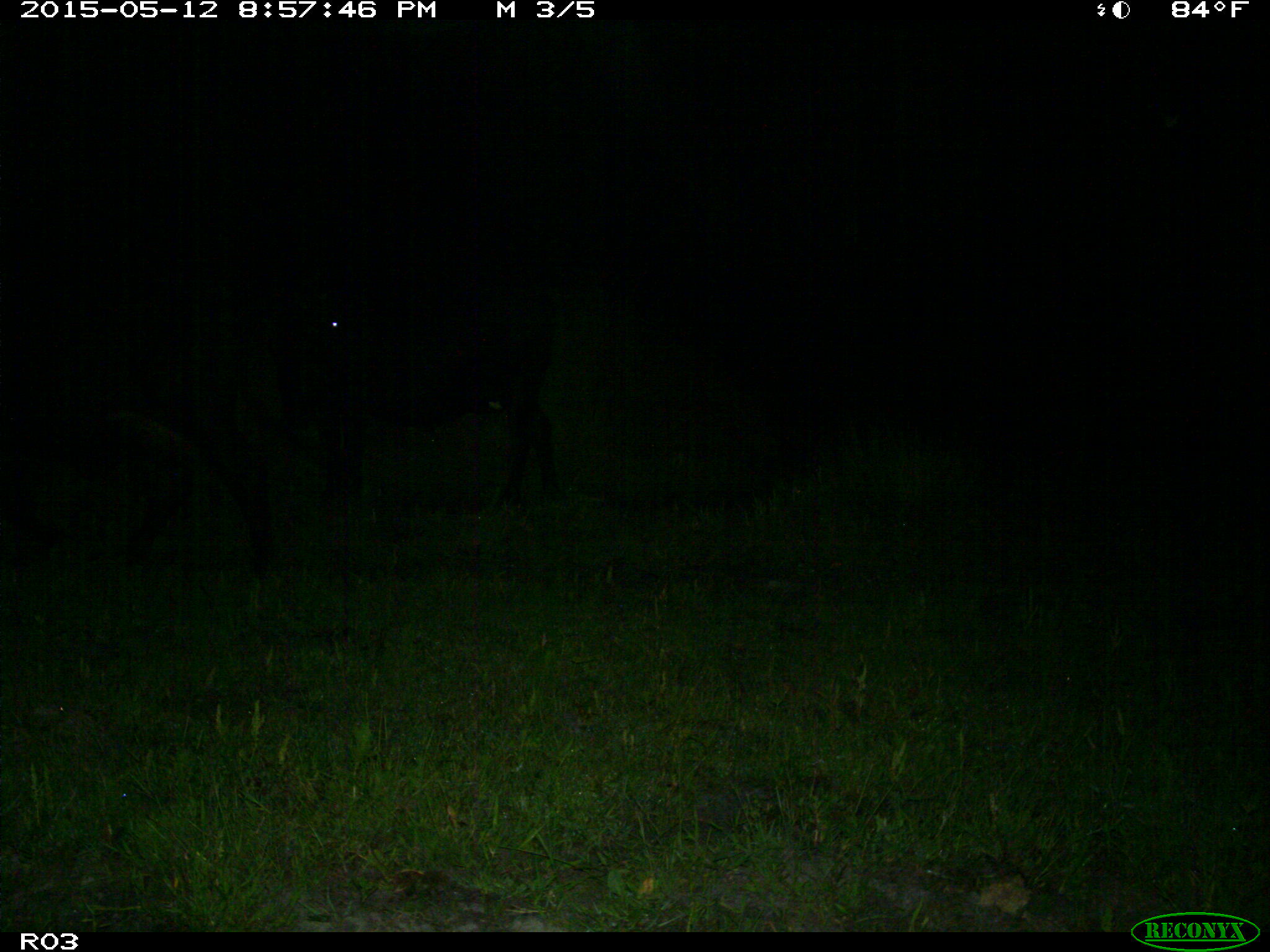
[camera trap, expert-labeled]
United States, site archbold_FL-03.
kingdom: Animalia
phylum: Chordata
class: Mammalia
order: Artiodactyla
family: Bovidae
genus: Bos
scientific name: Bos taurus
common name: domestic cow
Bos taurus (domestic cow).